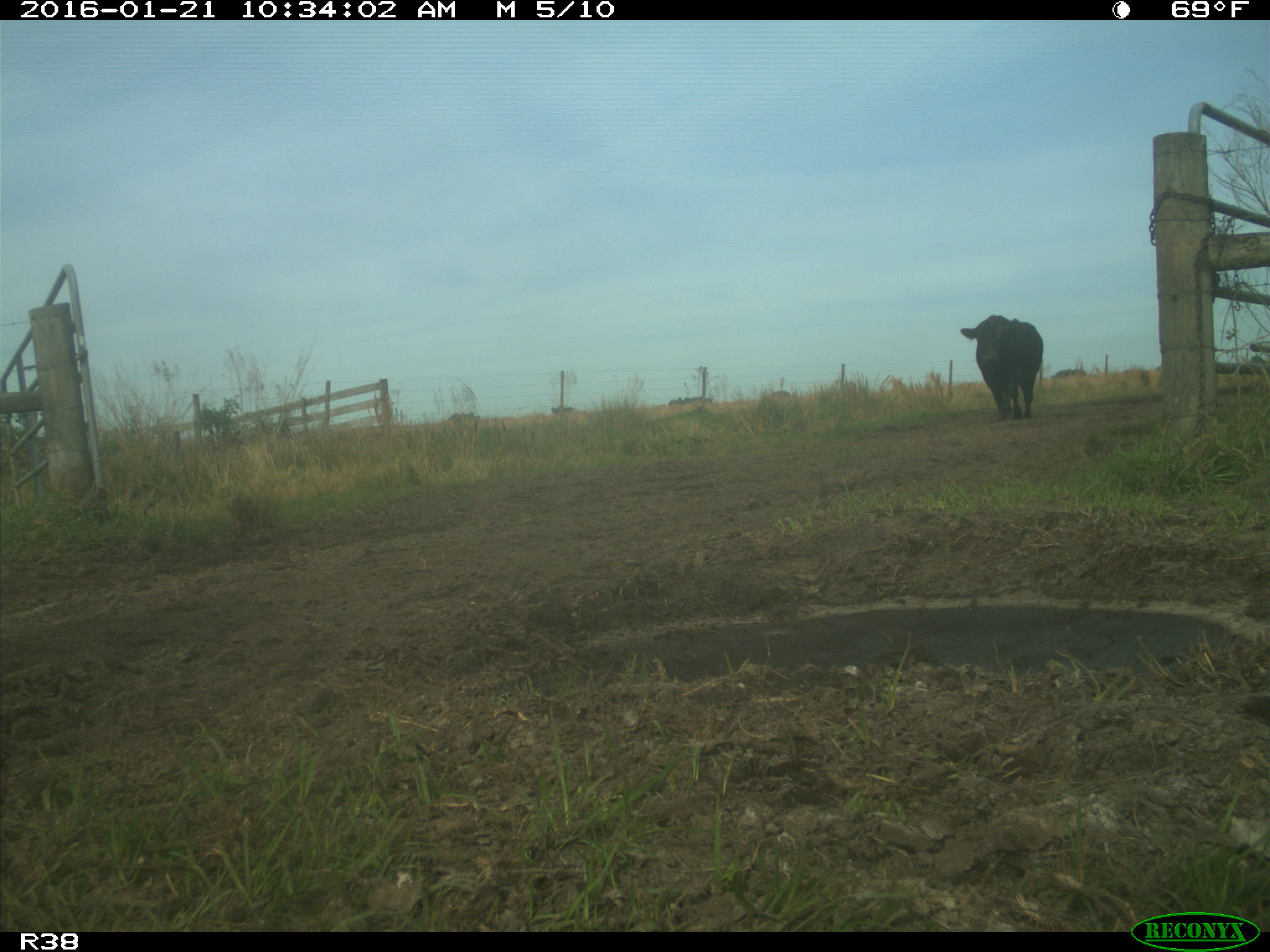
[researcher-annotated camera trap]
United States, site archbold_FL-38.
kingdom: Animalia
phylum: Chordata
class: Mammalia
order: Artiodactyla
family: Bovidae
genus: Bos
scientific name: Bos taurus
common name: domestic cow